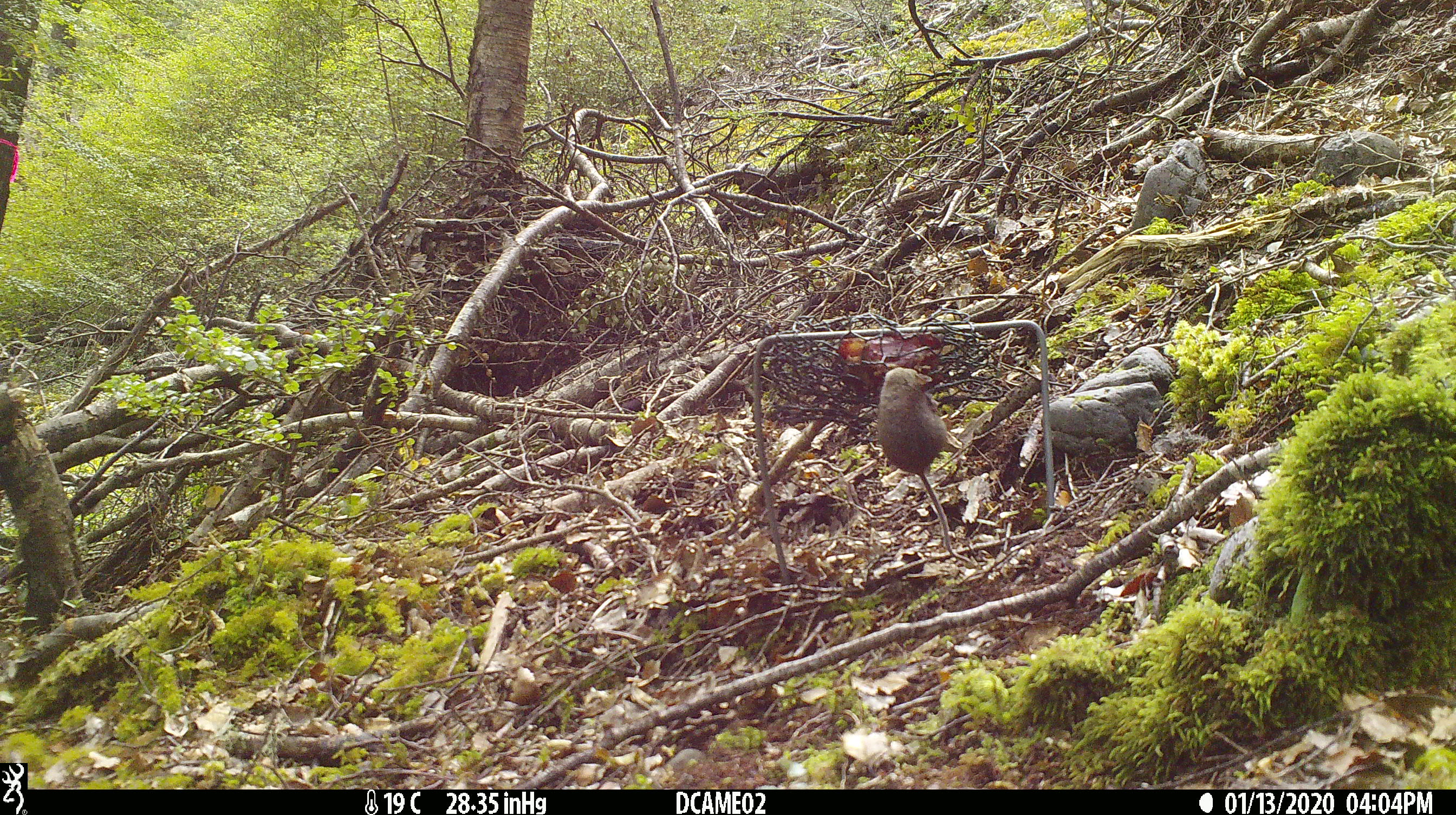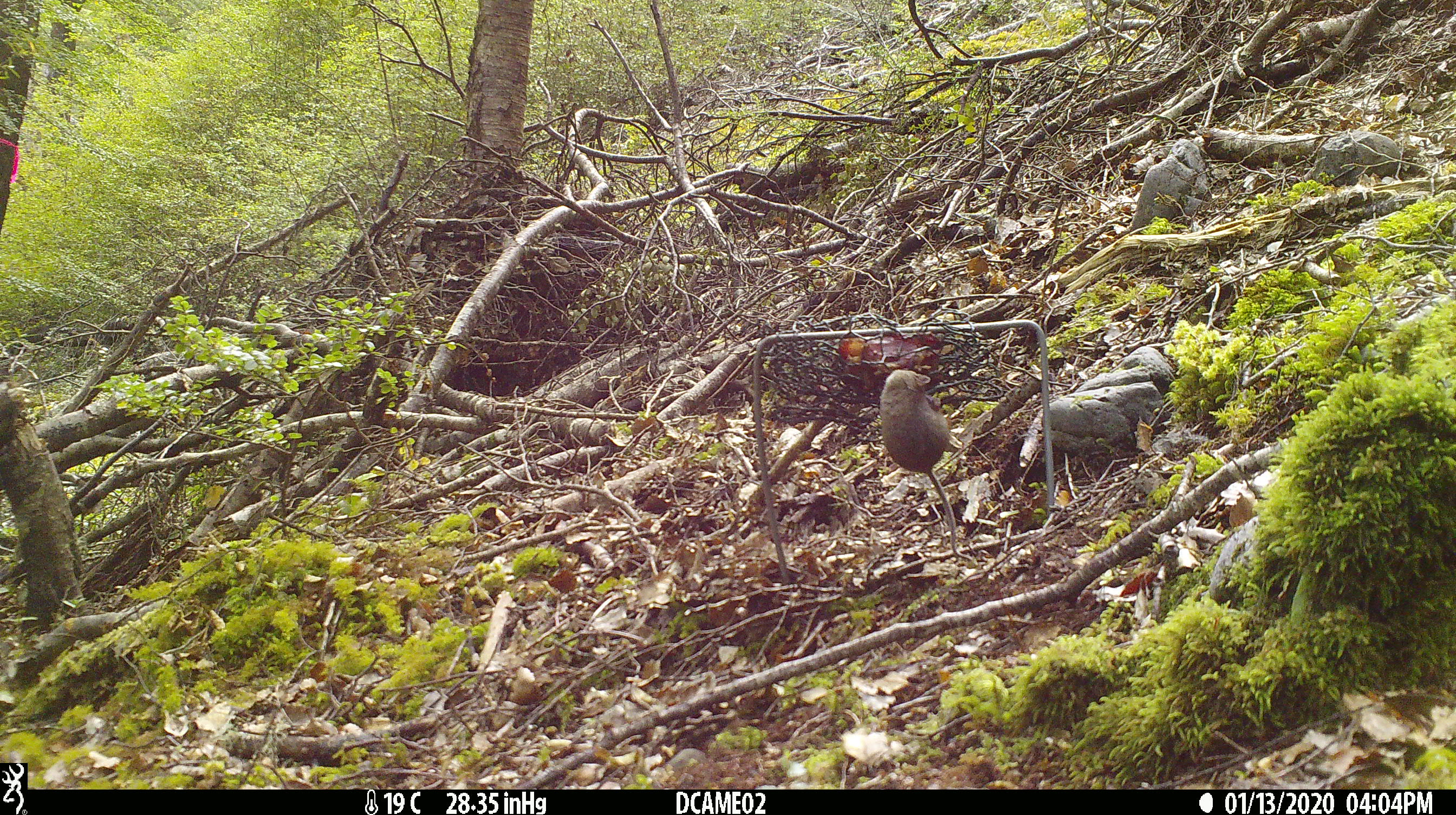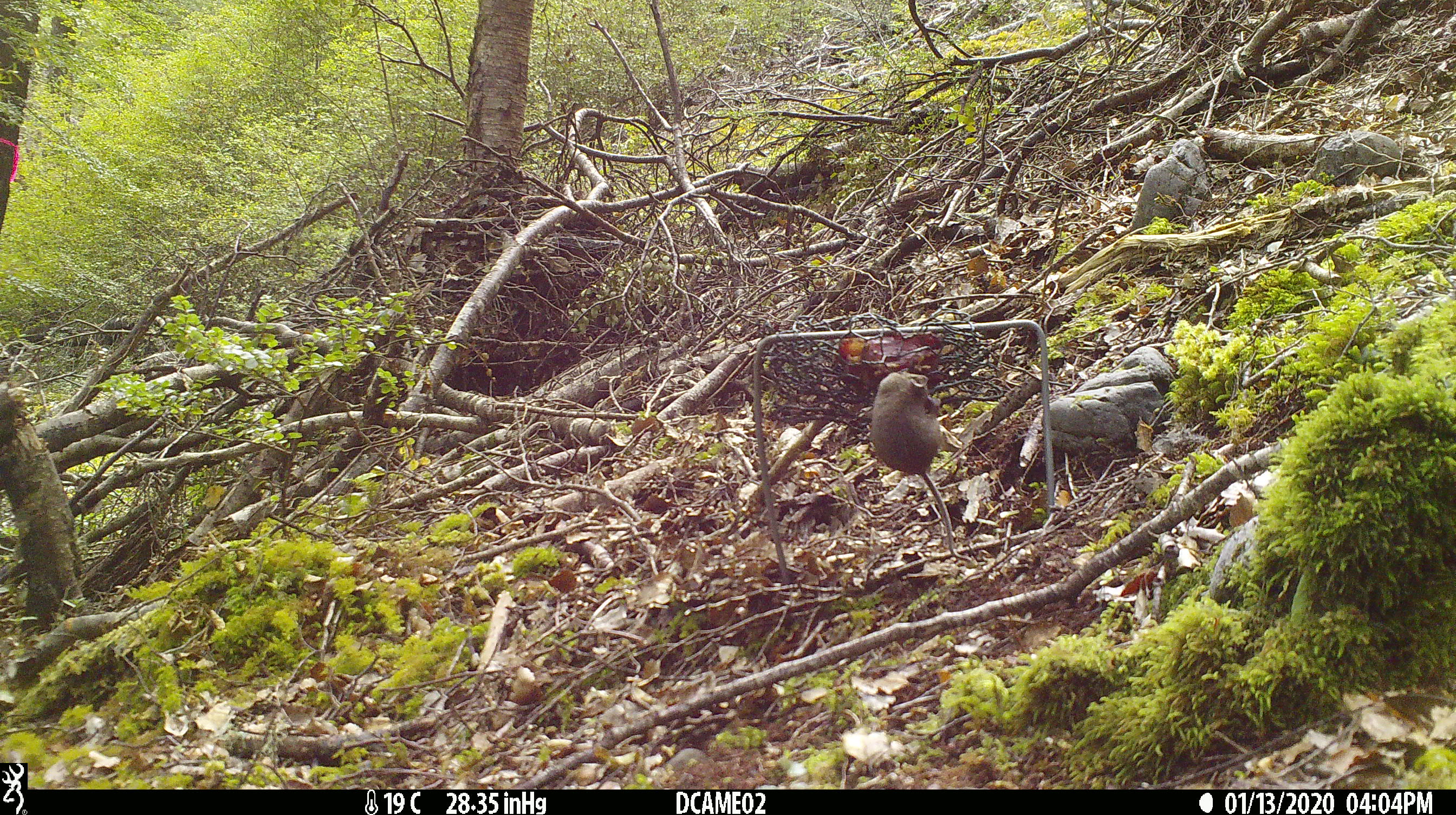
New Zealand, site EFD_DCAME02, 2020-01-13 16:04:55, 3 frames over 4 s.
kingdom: Animalia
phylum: Chordata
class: Mammalia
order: Rodentia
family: Muridae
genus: Mus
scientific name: Mus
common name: mouse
Mouse (Mus).